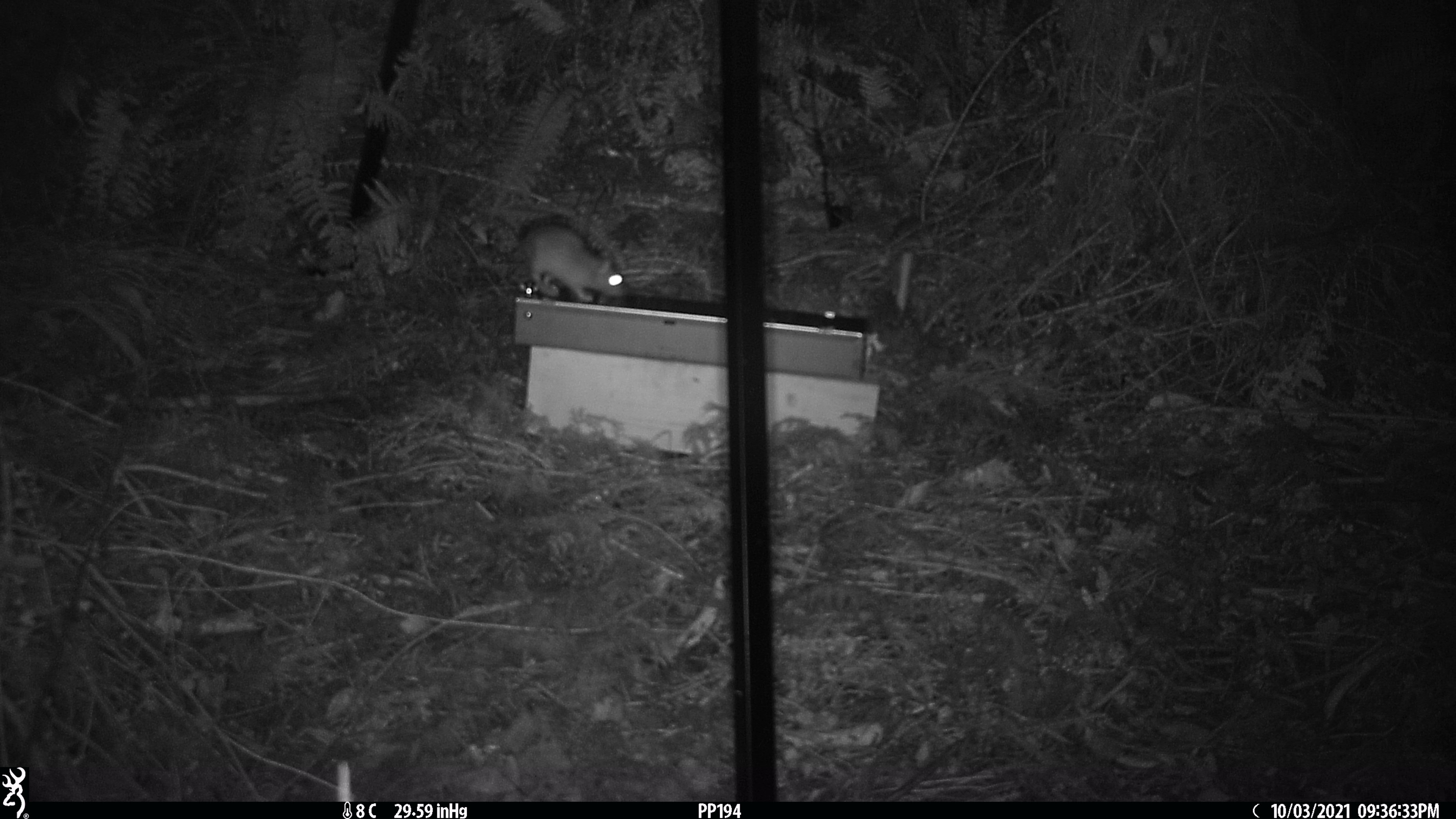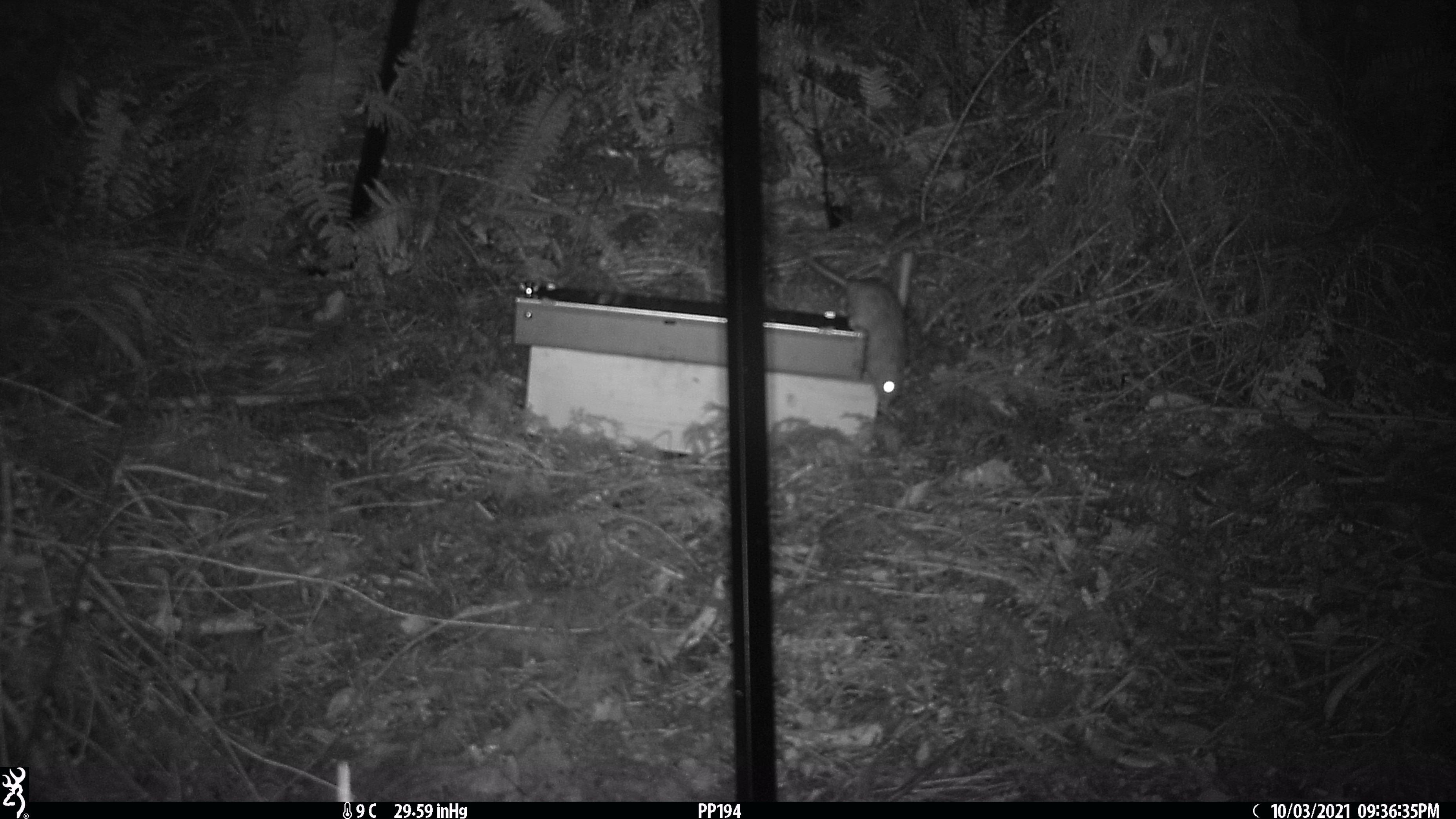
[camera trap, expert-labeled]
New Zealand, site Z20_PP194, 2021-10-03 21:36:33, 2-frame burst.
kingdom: Animalia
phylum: Chordata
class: Mammalia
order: Rodentia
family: Muridae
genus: Rattus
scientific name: Rattus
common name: rat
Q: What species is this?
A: Rat (Rattus).